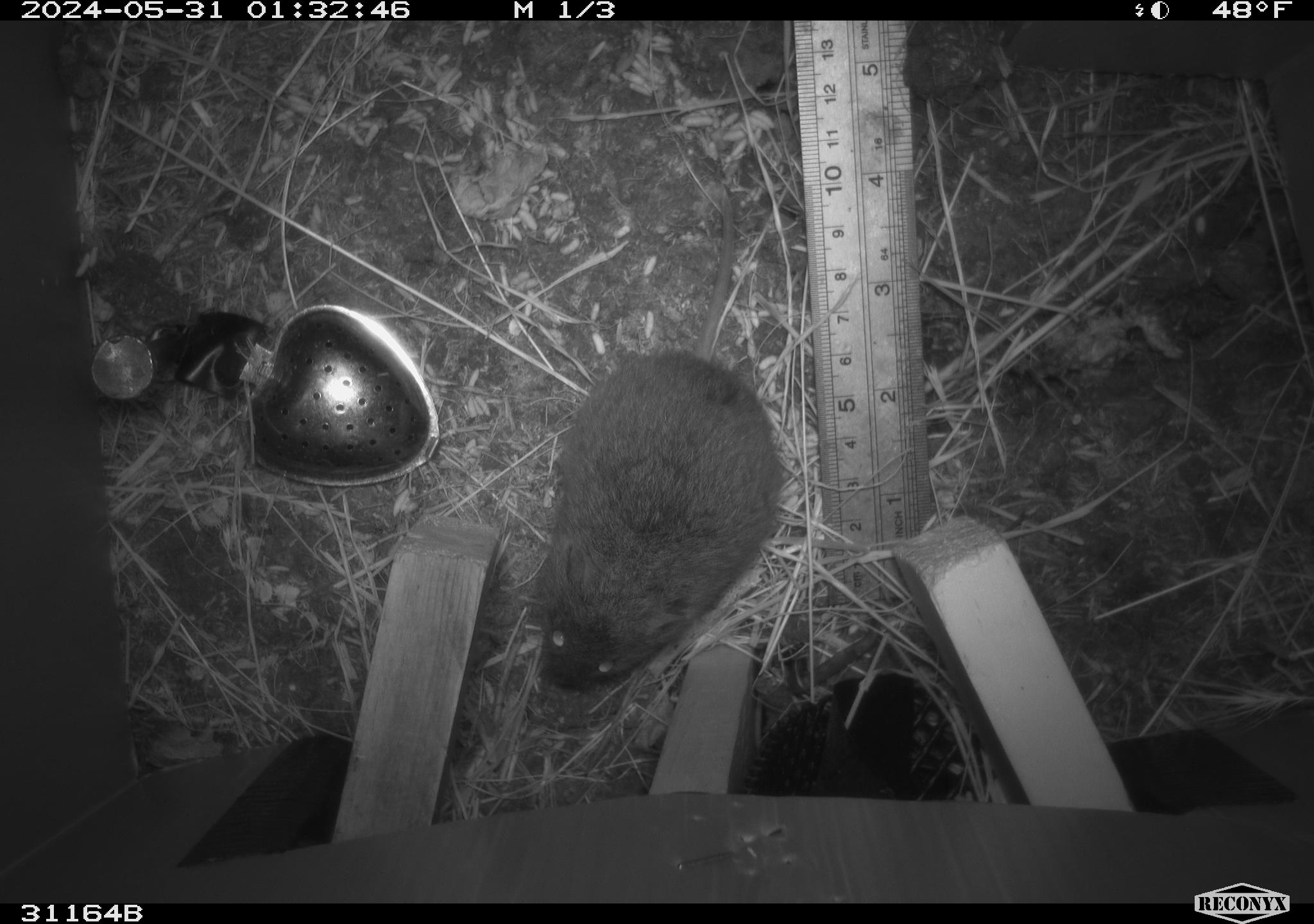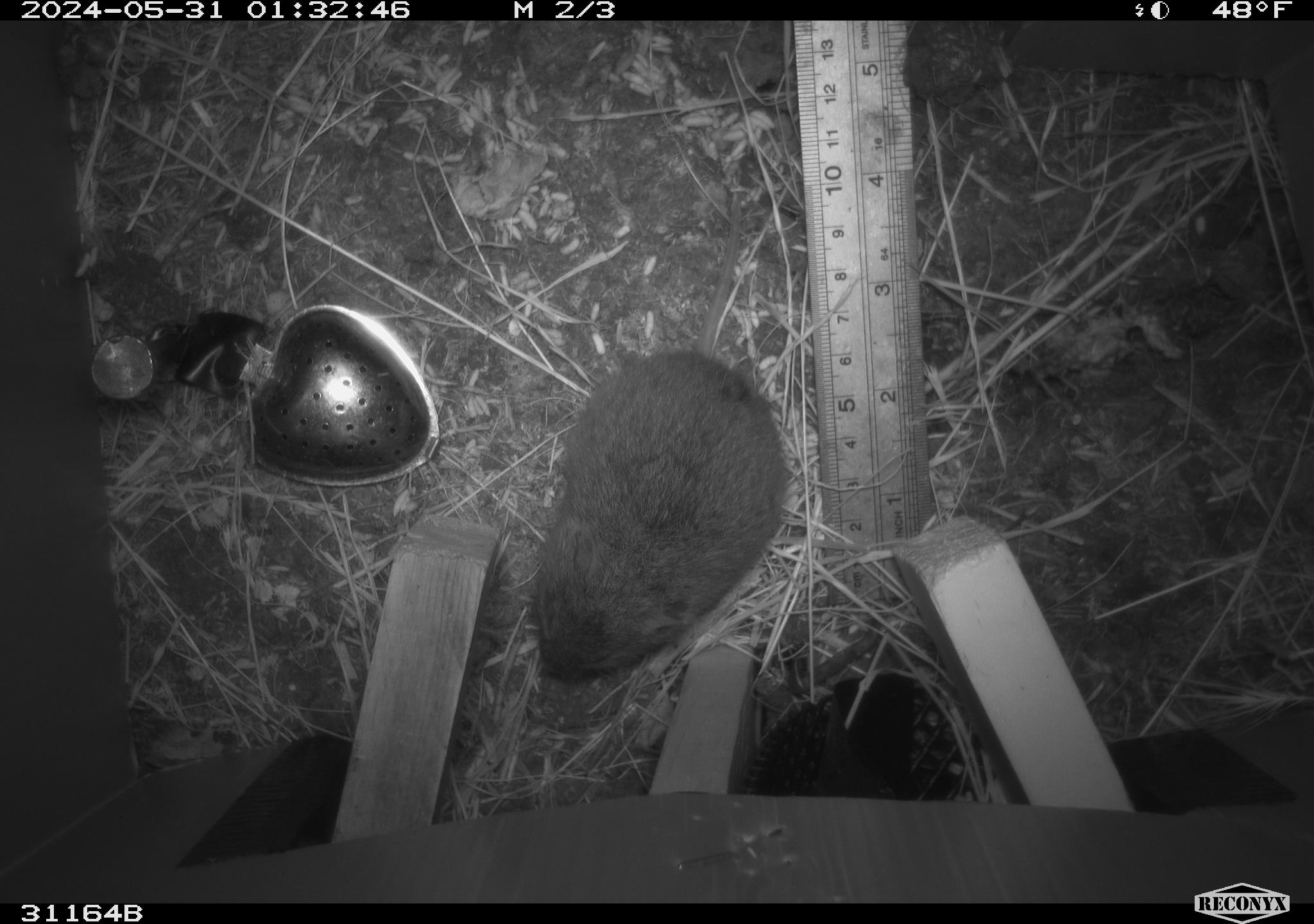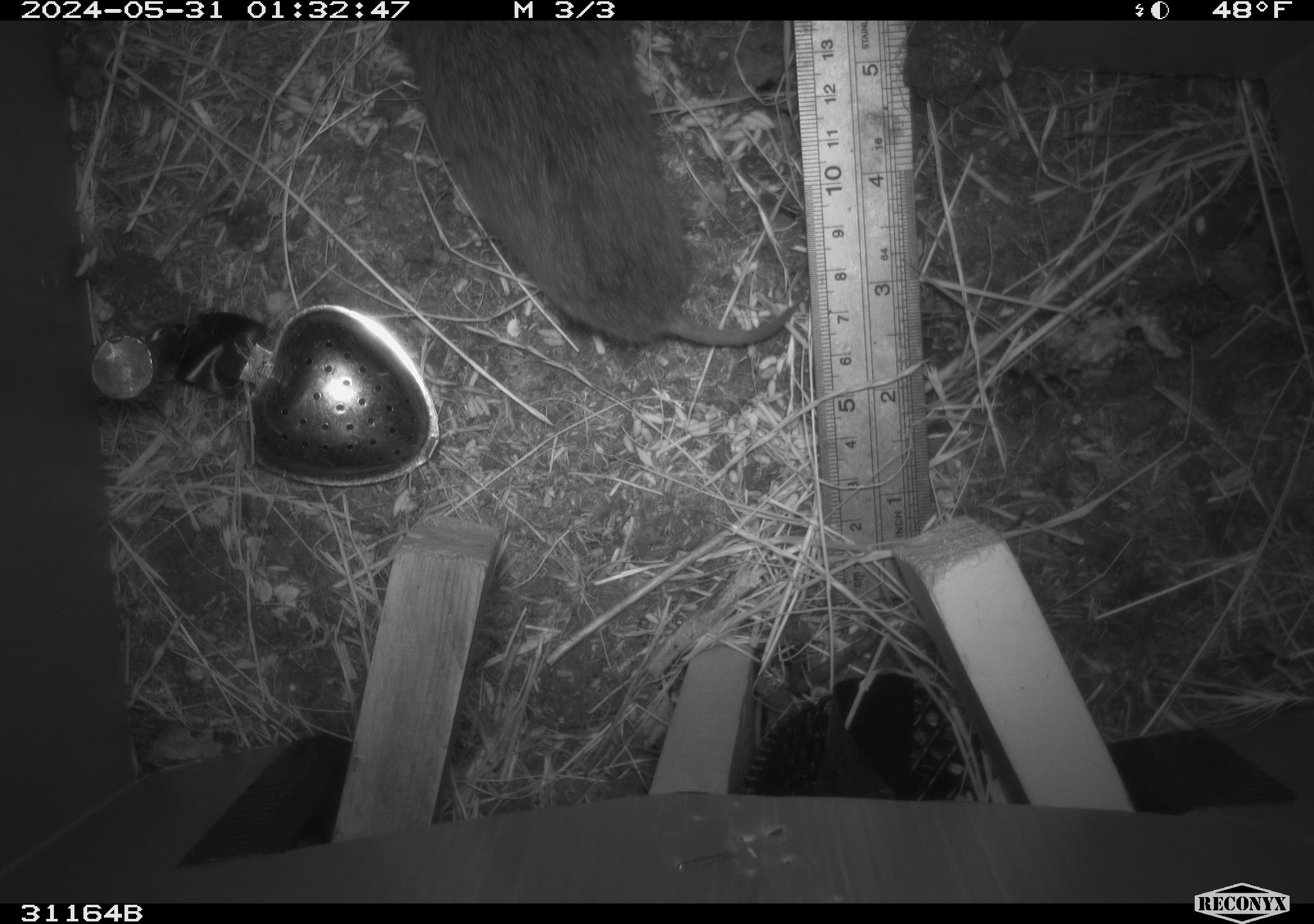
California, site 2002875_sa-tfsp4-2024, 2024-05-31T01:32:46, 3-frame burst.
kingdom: Animalia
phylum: Chordata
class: Mammalia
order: Rodentia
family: Cricetidae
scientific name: Arvicolinae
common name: voles, lemmings, and muskrats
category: arvicolinae subfamily